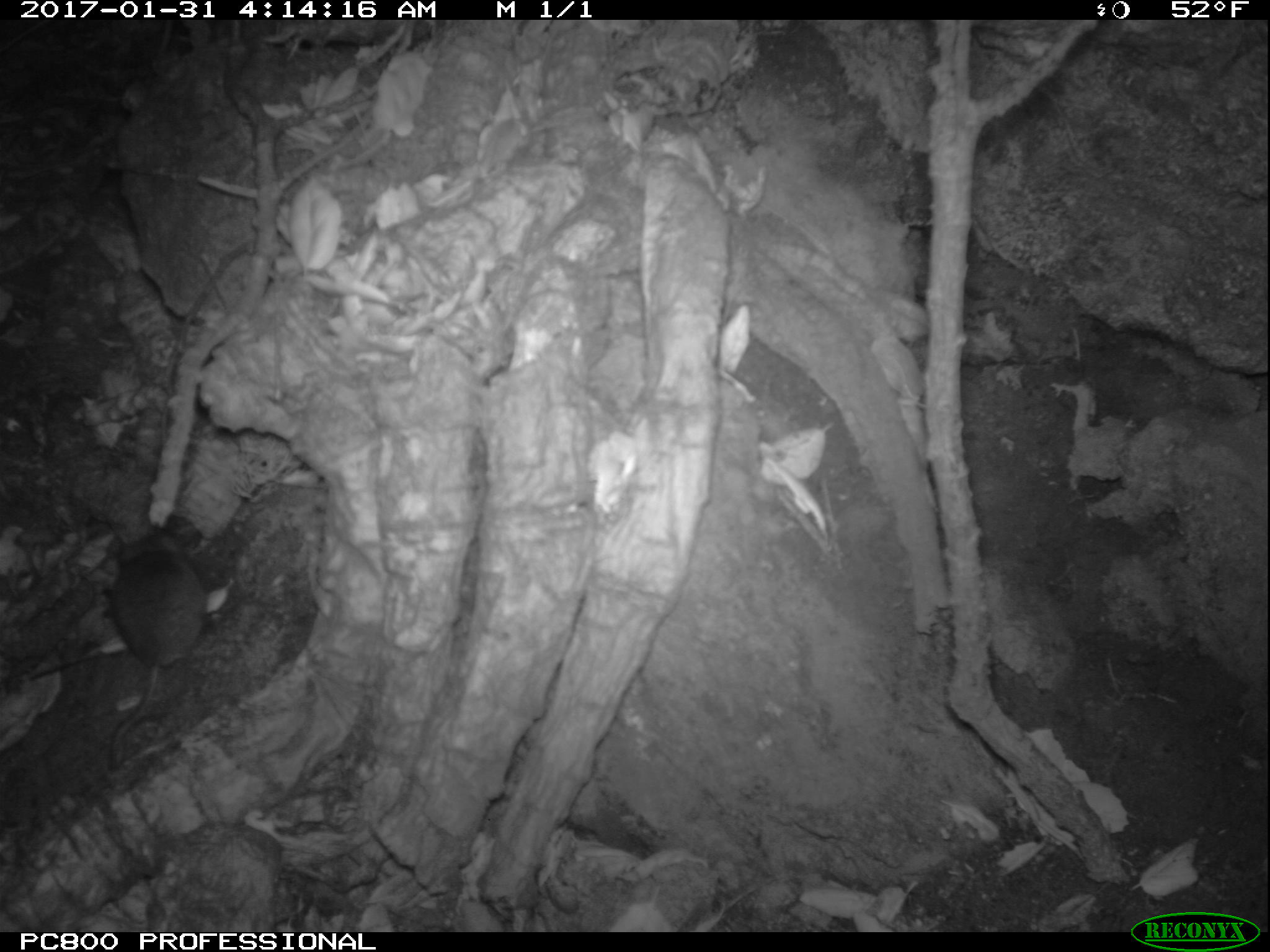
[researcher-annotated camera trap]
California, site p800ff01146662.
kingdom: Animalia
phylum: Chordata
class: Mammalia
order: Rodentia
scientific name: Rodentia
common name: rodent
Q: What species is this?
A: Rodent (Rodentia).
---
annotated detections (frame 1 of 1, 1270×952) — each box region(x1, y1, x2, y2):
rodent: region(109, 532, 206, 772)